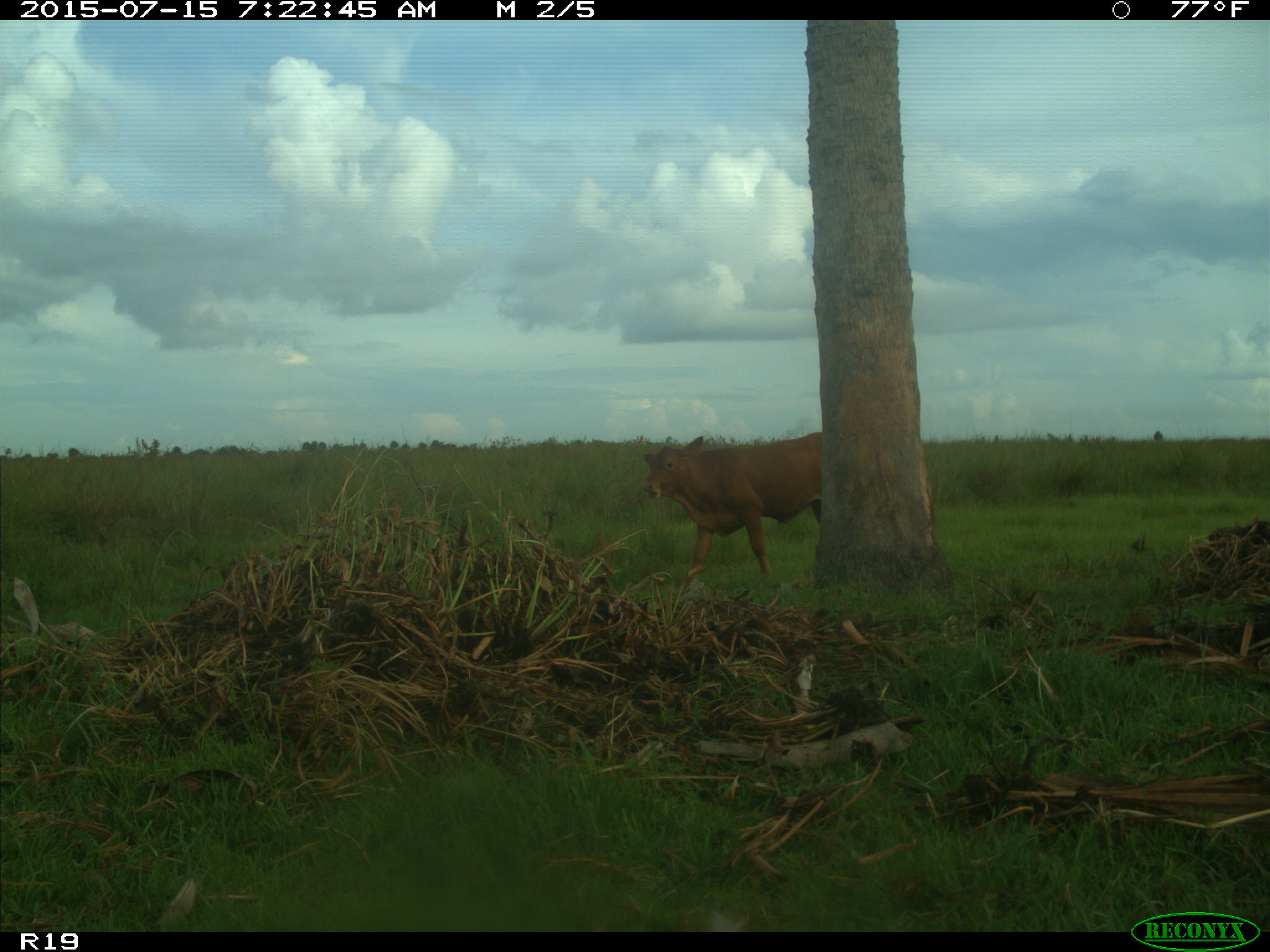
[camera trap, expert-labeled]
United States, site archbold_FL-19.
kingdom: Animalia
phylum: Chordata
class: Mammalia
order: Artiodactyla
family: Bovidae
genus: Bos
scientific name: Bos taurus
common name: domestic cow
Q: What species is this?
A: Bos taurus (domestic cow).